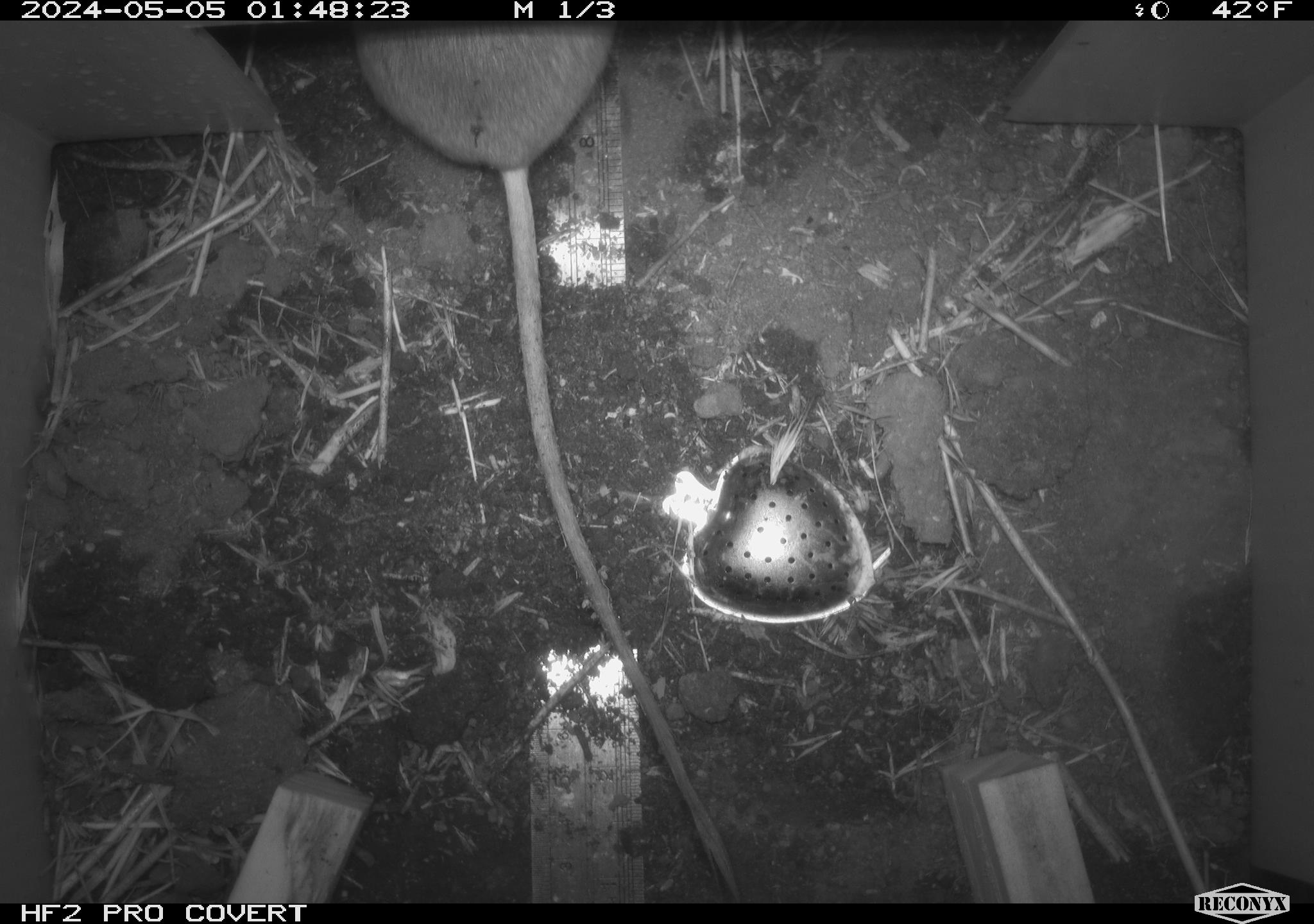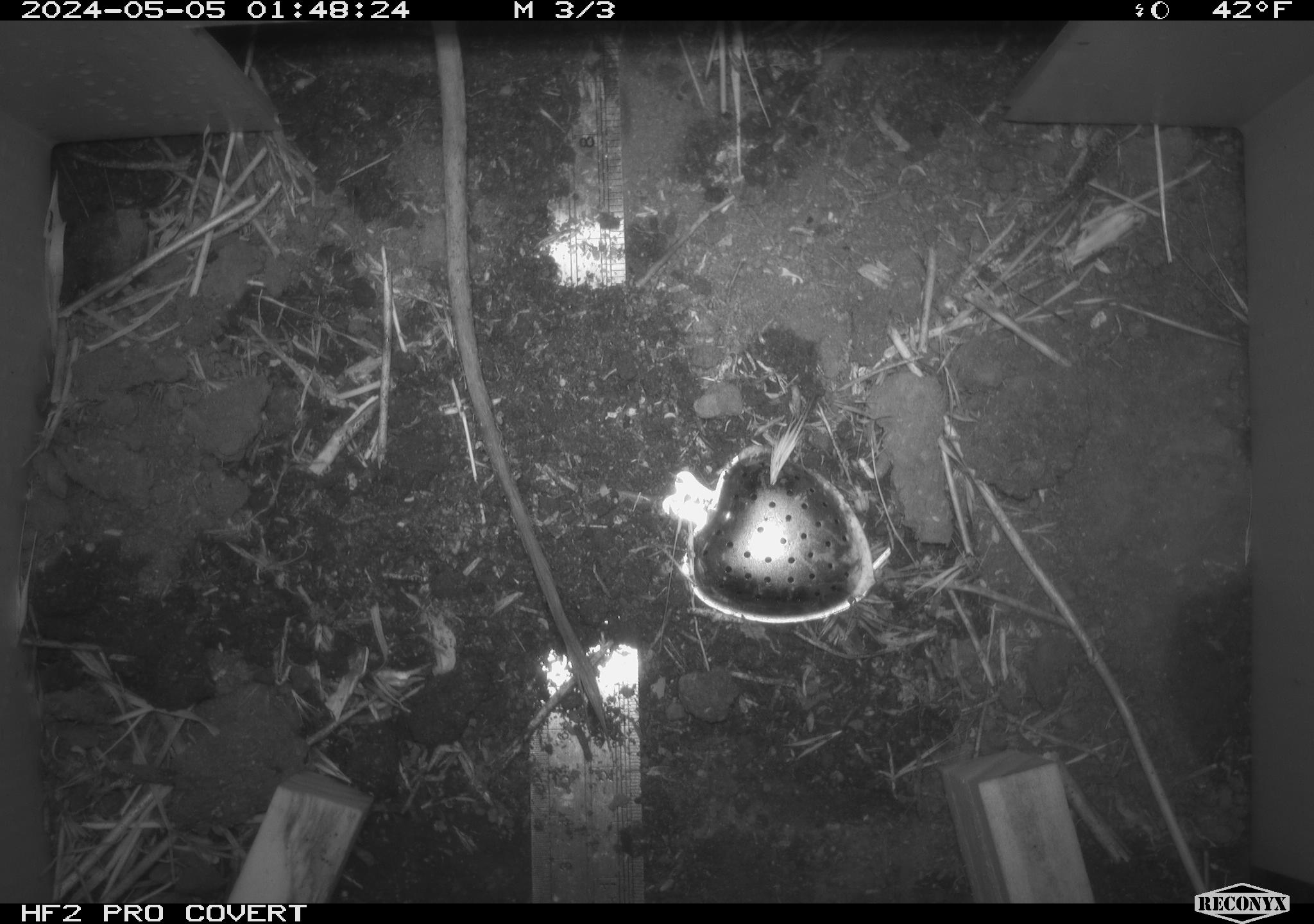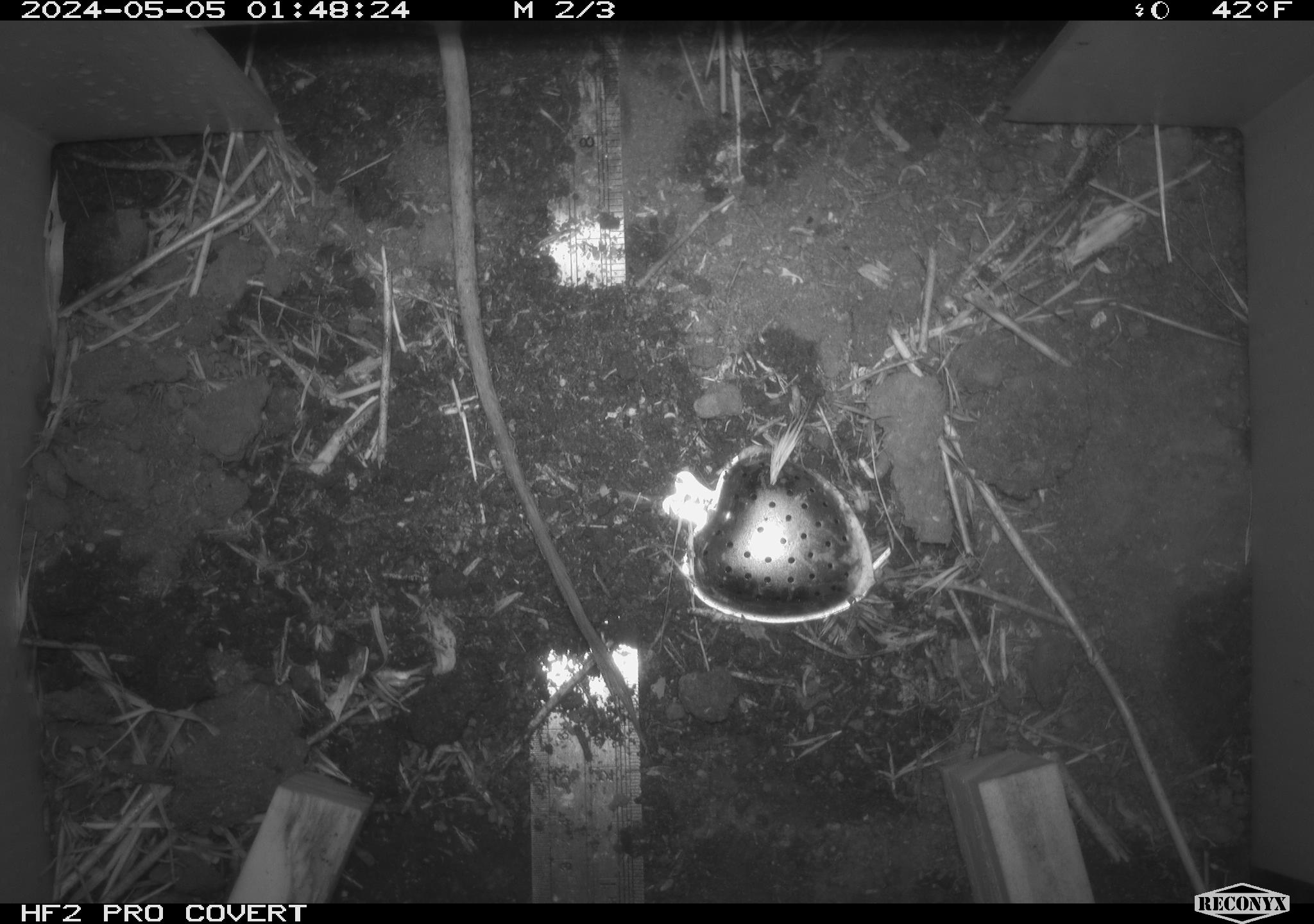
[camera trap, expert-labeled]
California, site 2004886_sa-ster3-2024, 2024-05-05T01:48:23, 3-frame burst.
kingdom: Animalia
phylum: Chordata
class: Mammalia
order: Rodentia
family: Heteromyidae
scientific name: Heteromyidae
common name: kangaroo rats and pocket mice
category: heteromyidae family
Heteromyidae family (kangaroo rats and pocket mice) (Heteromyidae).